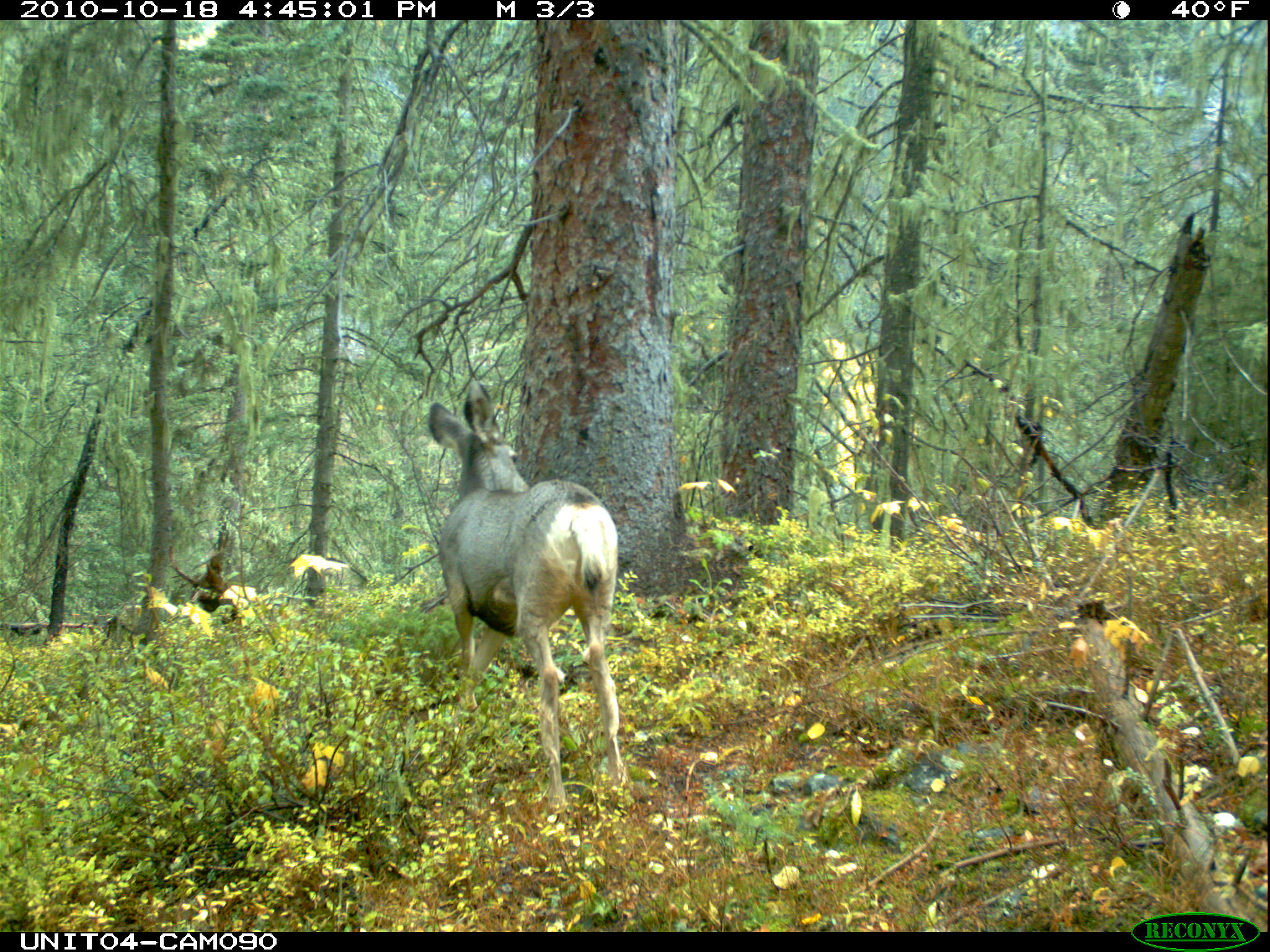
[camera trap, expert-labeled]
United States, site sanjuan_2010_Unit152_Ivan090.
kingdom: Animalia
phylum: Chordata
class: Mammalia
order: Artiodactyla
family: Cervidae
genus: Odocoileus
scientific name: Odocoileus hemionus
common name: mule deer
Odocoileus hemionus (mule deer).